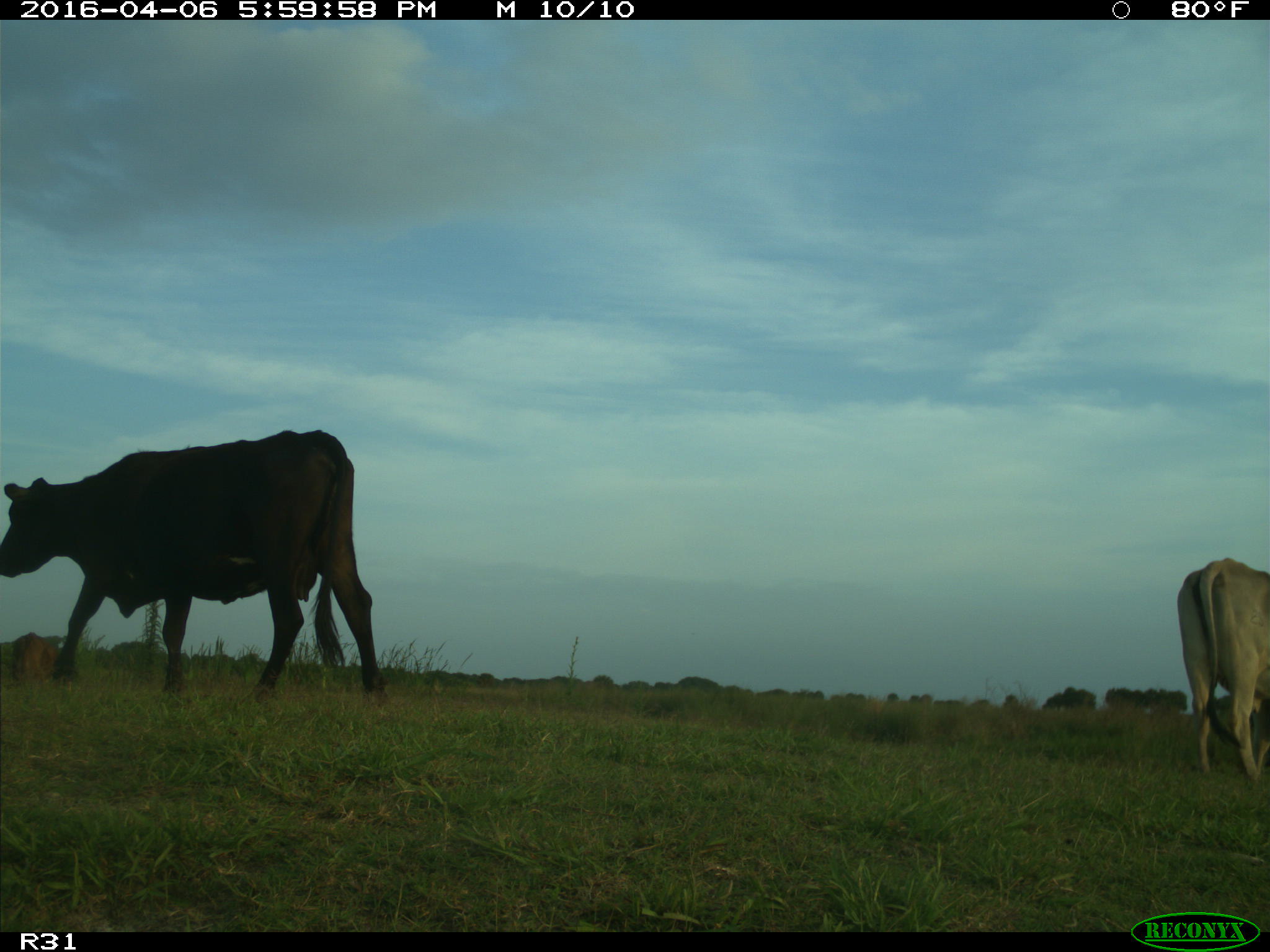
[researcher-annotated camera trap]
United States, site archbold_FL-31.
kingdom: Animalia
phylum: Chordata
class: Mammalia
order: Artiodactyla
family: Bovidae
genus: Bos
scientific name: Bos taurus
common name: domestic cow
Bos taurus (domestic cow).